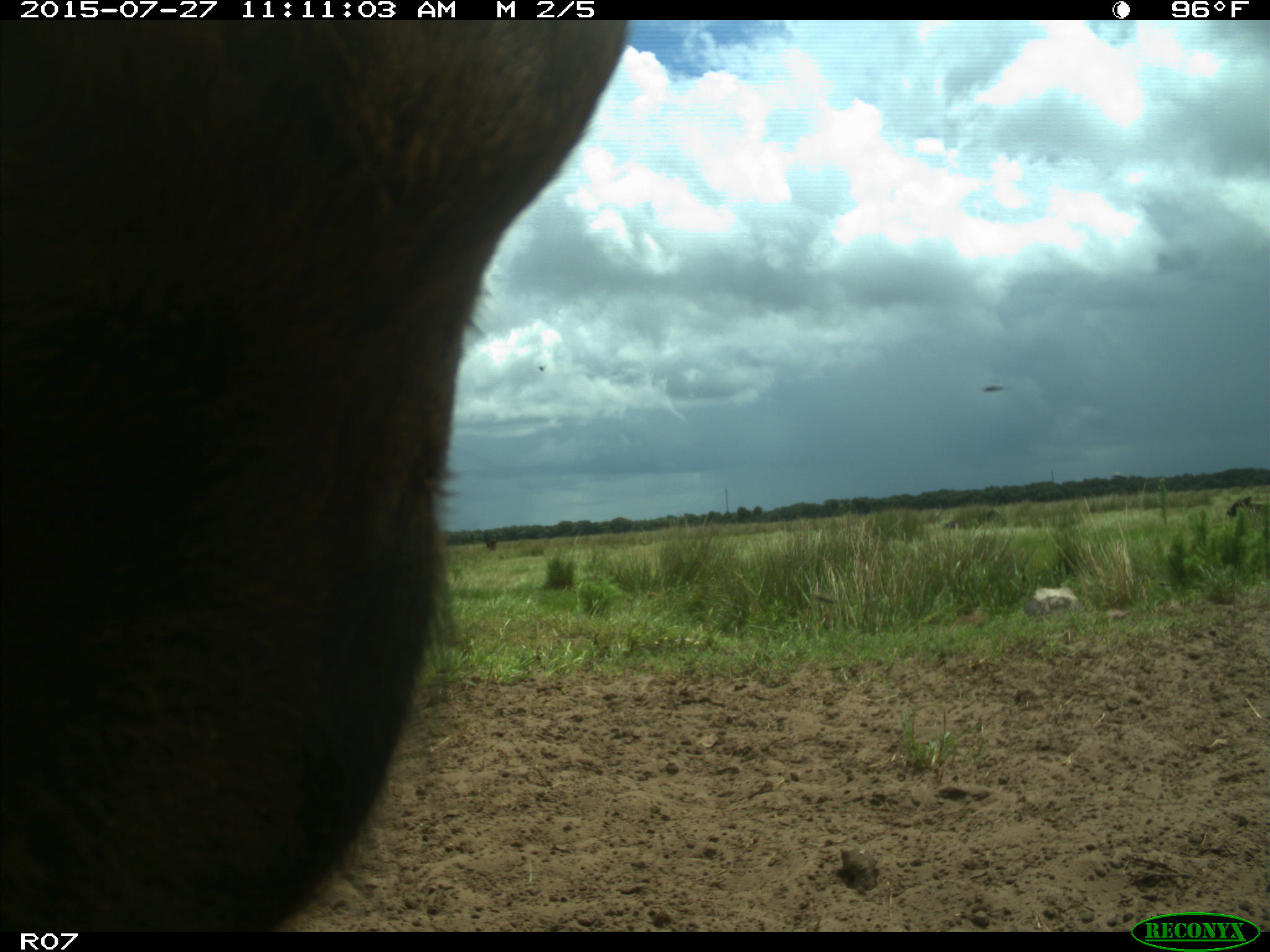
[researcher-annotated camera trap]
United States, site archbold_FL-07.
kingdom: Animalia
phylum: Chordata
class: Mammalia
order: Artiodactyla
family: Bovidae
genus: Bos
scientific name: Bos taurus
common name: domestic cow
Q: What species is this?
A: Bos taurus (domestic cow).